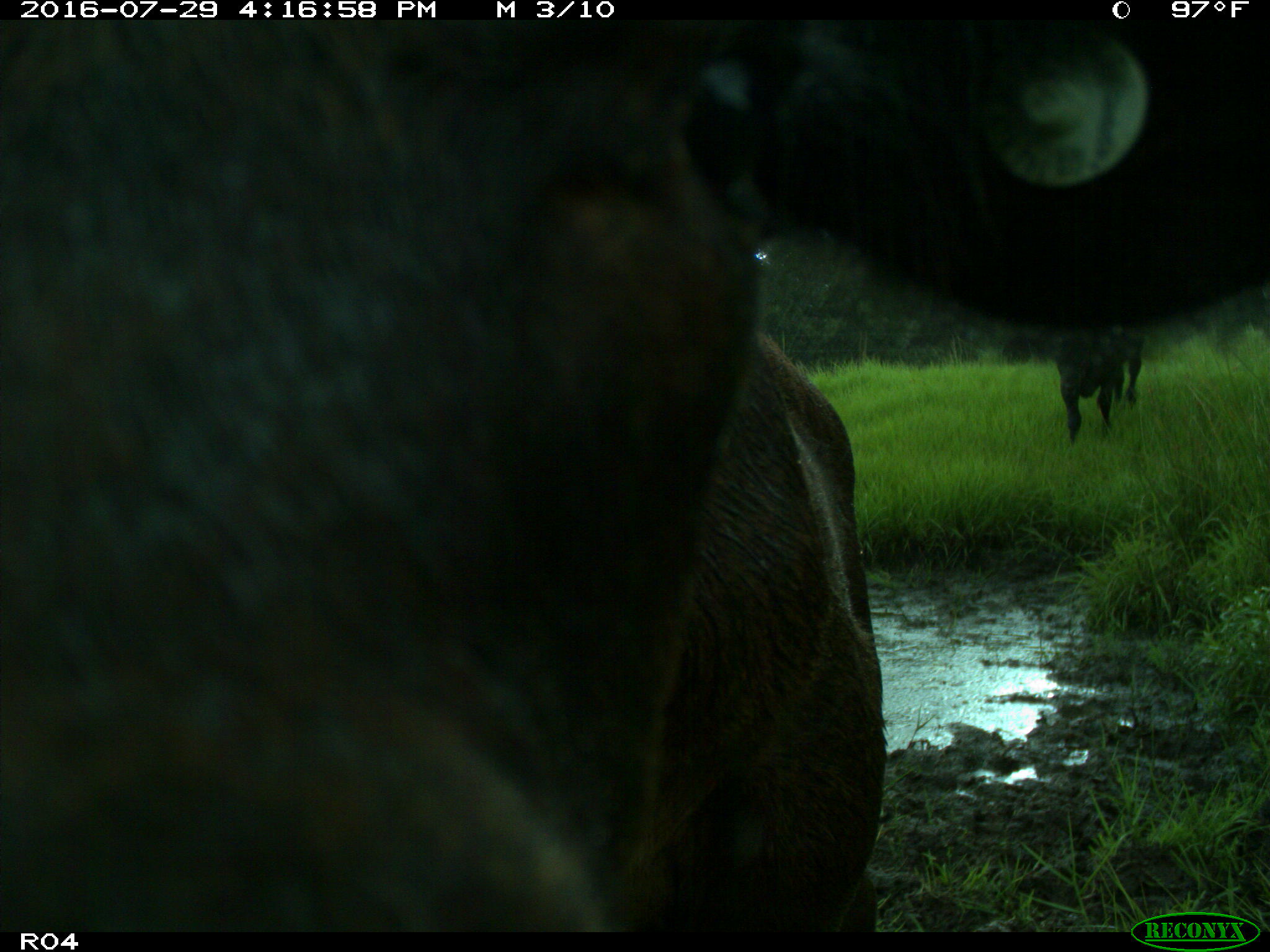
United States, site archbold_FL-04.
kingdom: Animalia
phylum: Chordata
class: Mammalia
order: Artiodactyla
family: Bovidae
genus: Bos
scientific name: Bos taurus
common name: domestic cow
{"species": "Bos taurus (domestic cow)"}